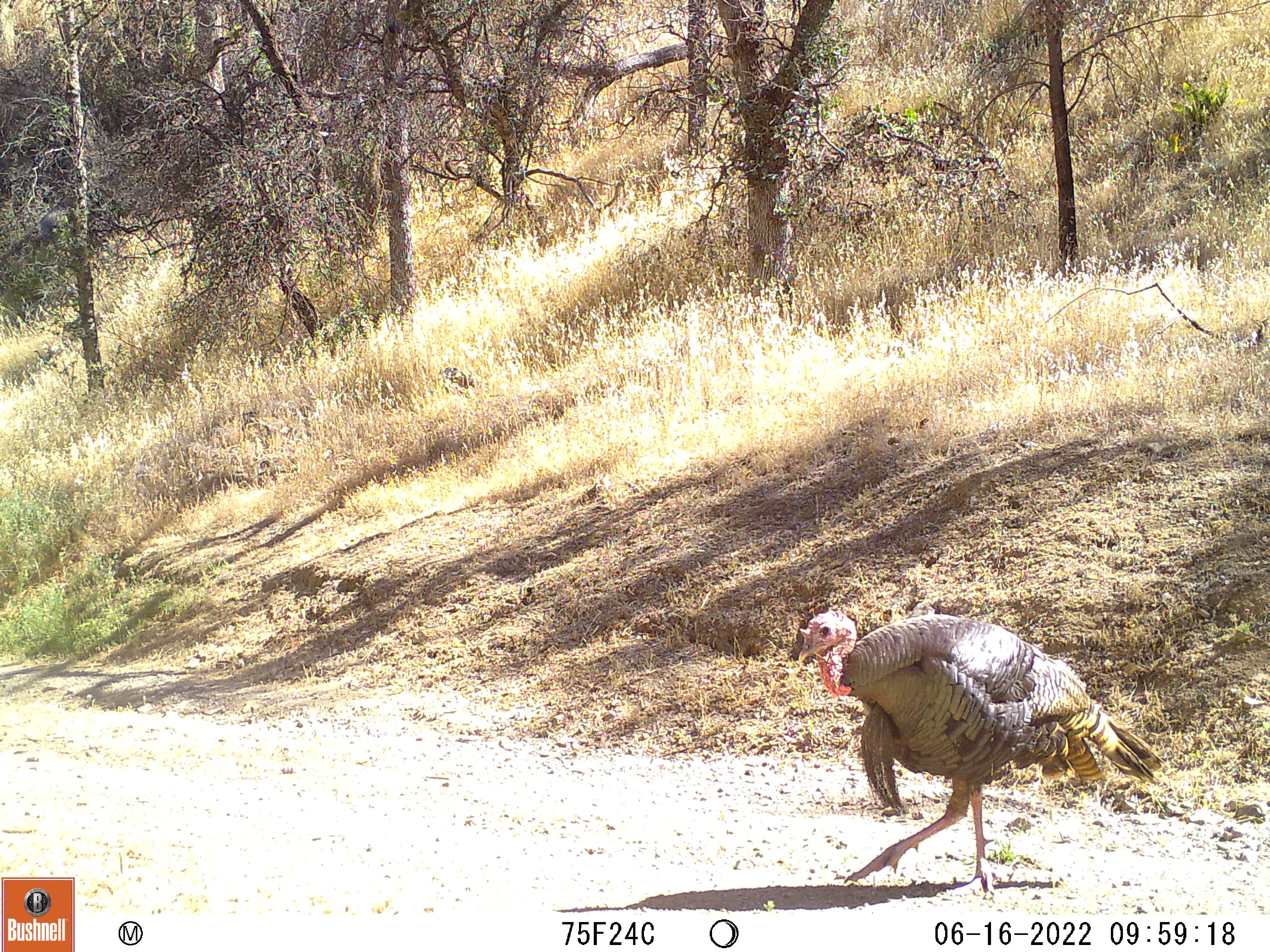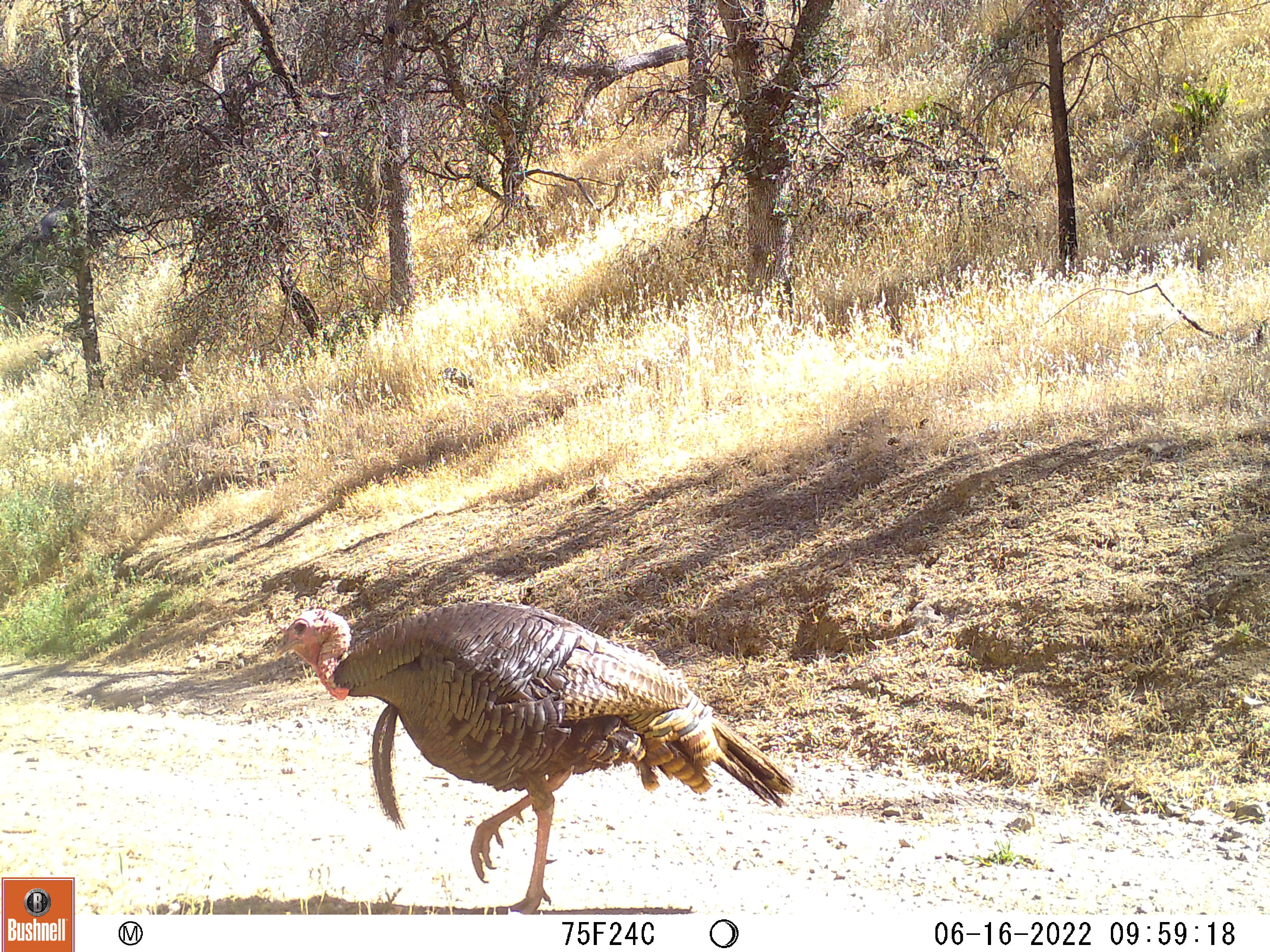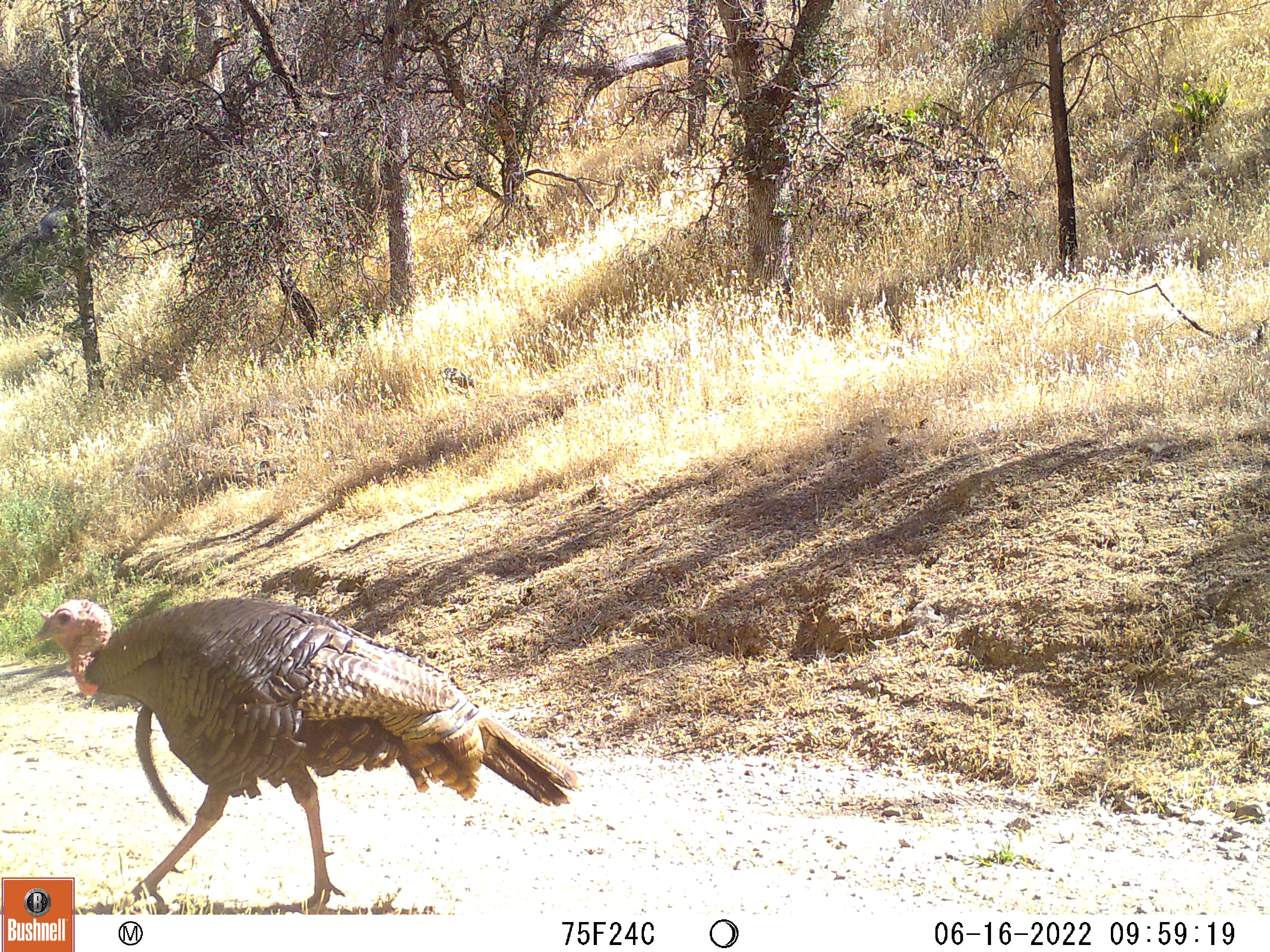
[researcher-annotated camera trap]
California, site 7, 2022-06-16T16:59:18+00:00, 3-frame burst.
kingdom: Animalia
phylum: Chordata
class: Aves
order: Galliformes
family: Phasianidae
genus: Meleagris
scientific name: Meleagris gallopavo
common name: turkey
Turkey (Meleagris gallopavo).